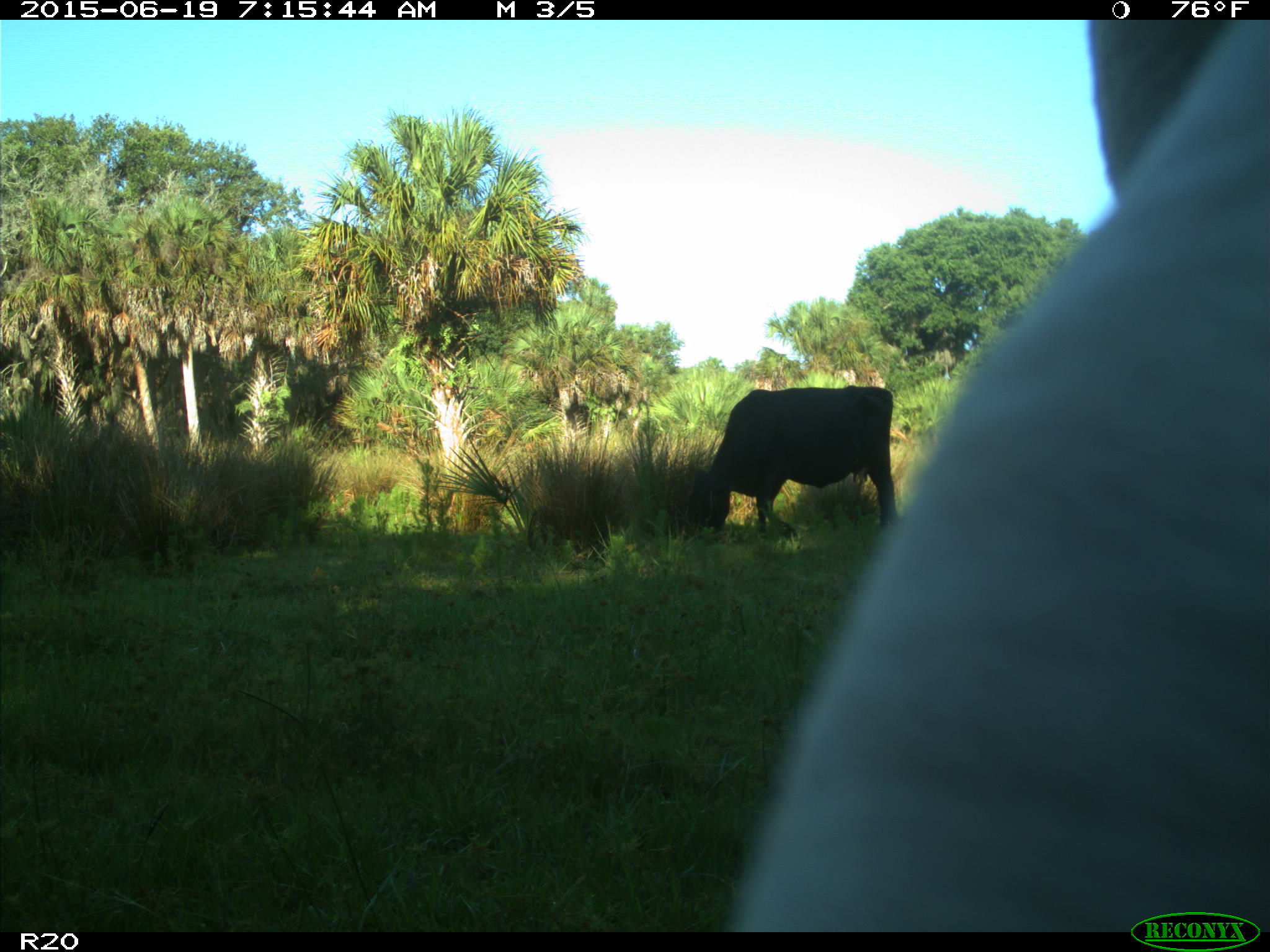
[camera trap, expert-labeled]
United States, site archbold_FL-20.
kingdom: Animalia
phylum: Chordata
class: Mammalia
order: Artiodactyla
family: Bovidae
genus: Bos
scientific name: Bos taurus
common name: domestic cow